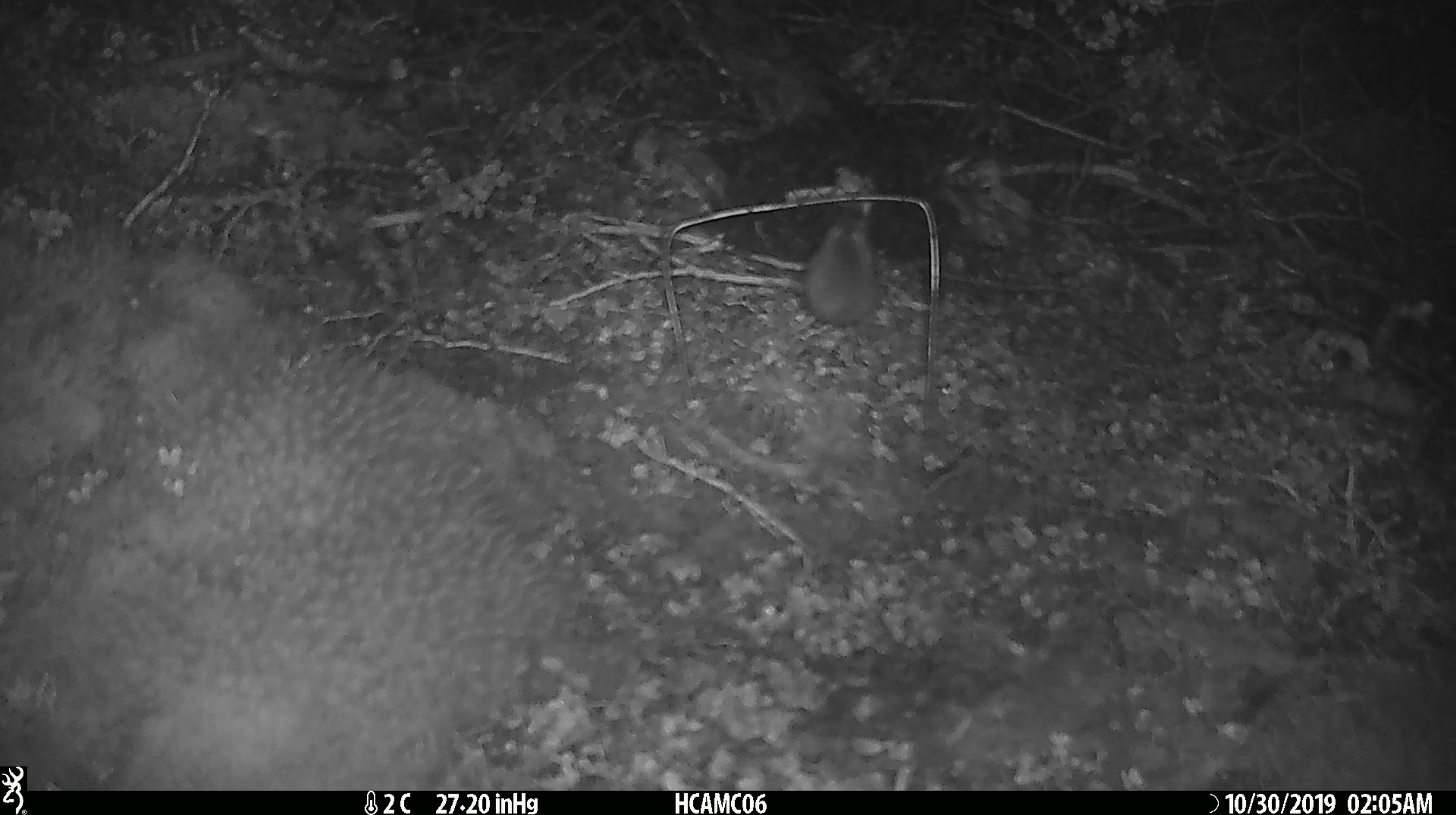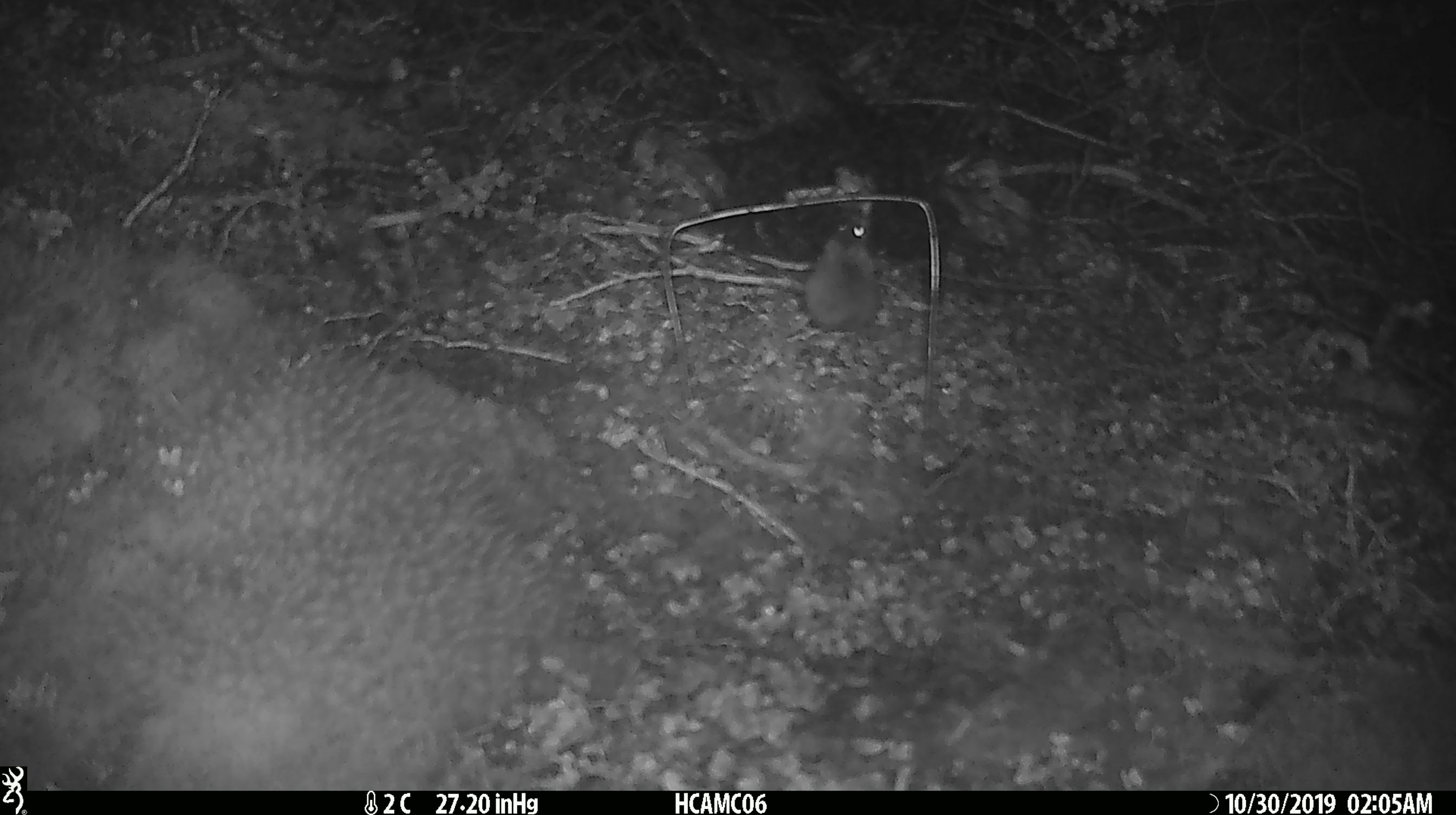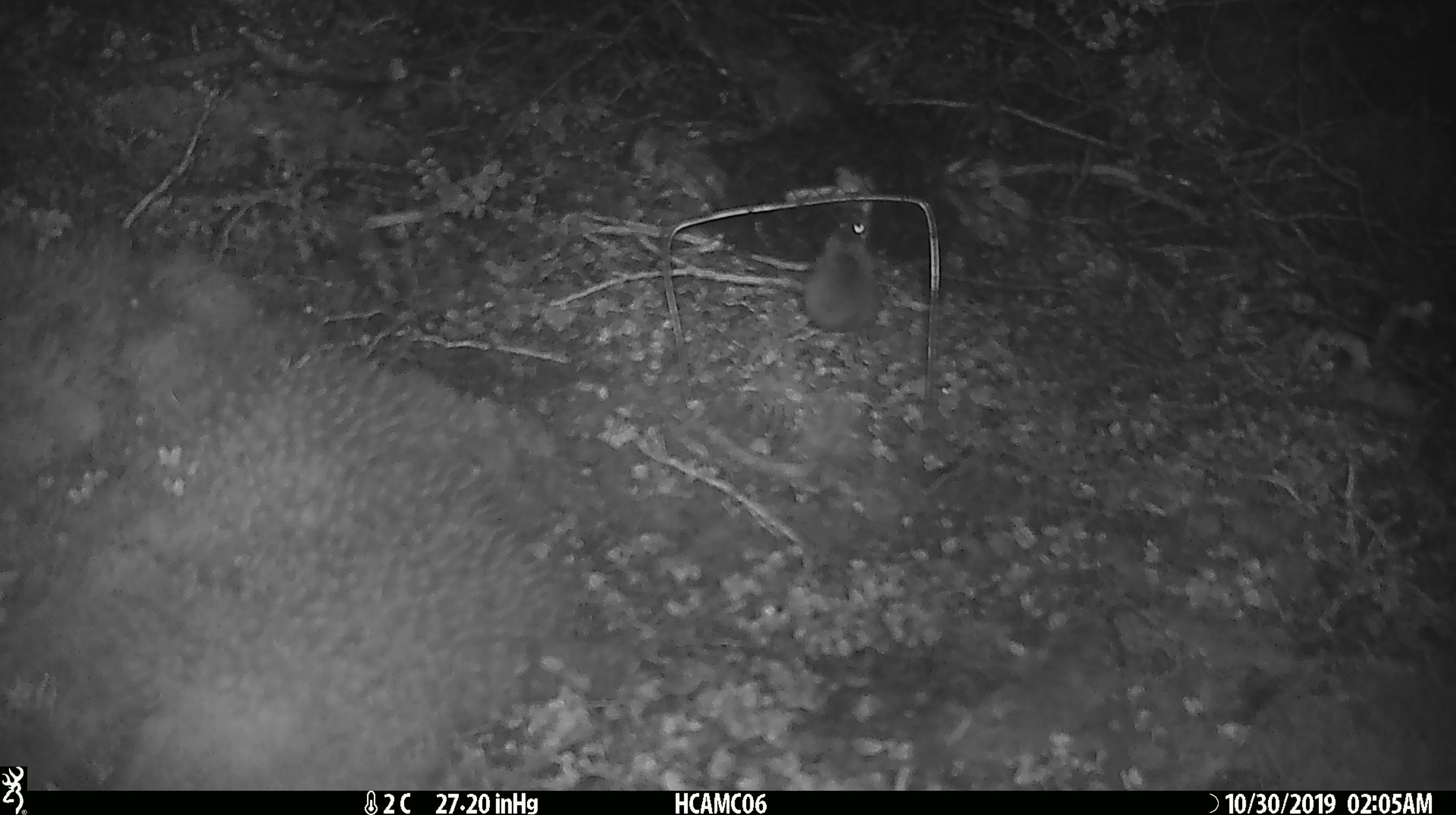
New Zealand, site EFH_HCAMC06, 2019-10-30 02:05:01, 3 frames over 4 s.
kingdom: Animalia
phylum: Chordata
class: Mammalia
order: Rodentia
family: Muridae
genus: Mus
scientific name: Mus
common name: mouse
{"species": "mouse (Mus)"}